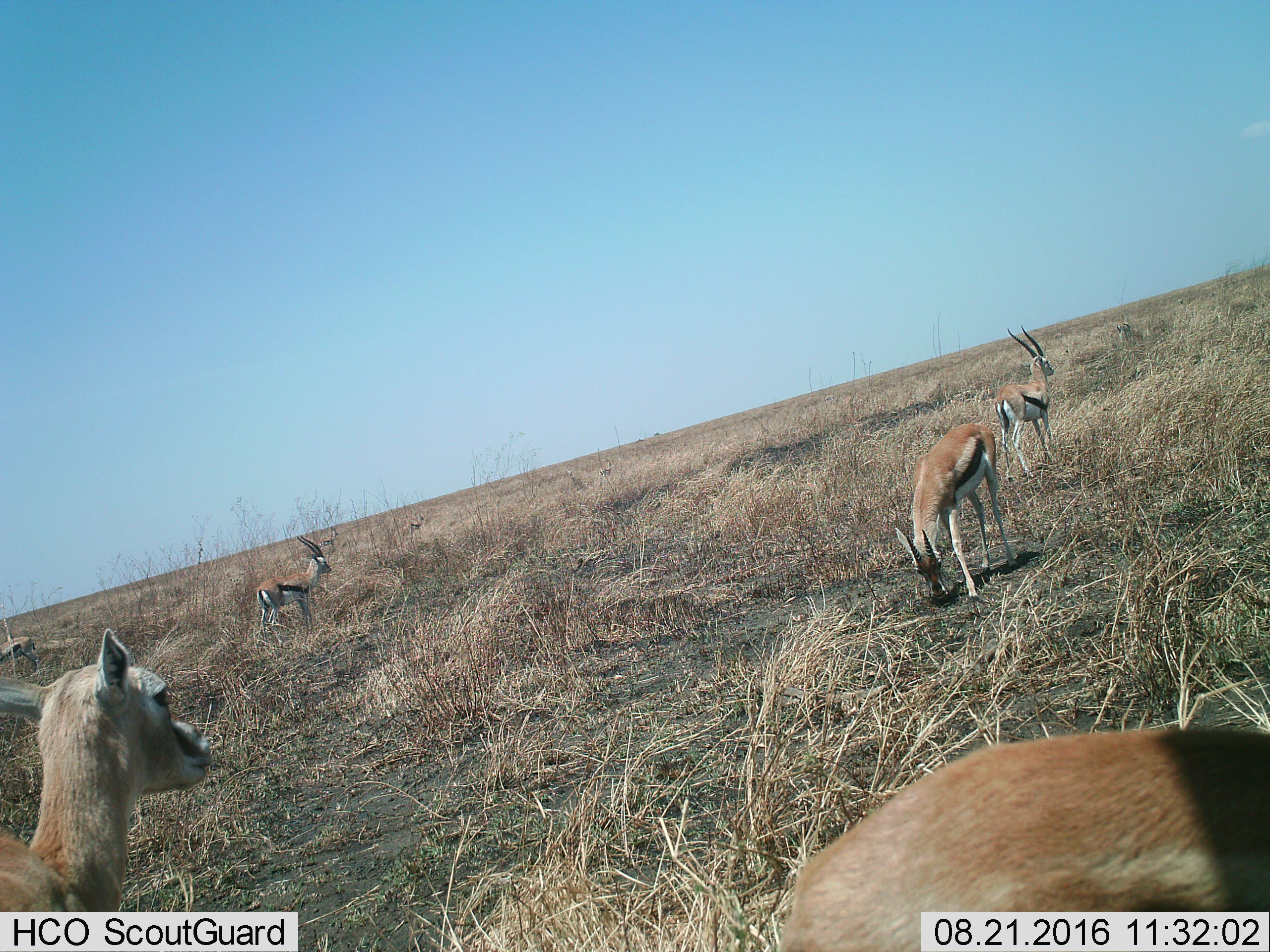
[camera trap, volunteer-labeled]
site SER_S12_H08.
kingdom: Animalia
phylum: Chordata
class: Mammalia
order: Artiodactyla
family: Bovidae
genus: Eudorcas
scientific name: Eudorcas thomsonii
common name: thomson's gazelle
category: gazellethomsons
Gazellethomsons (thomson's gazelle) (Eudorcas thomsonii), count 6. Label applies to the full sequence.